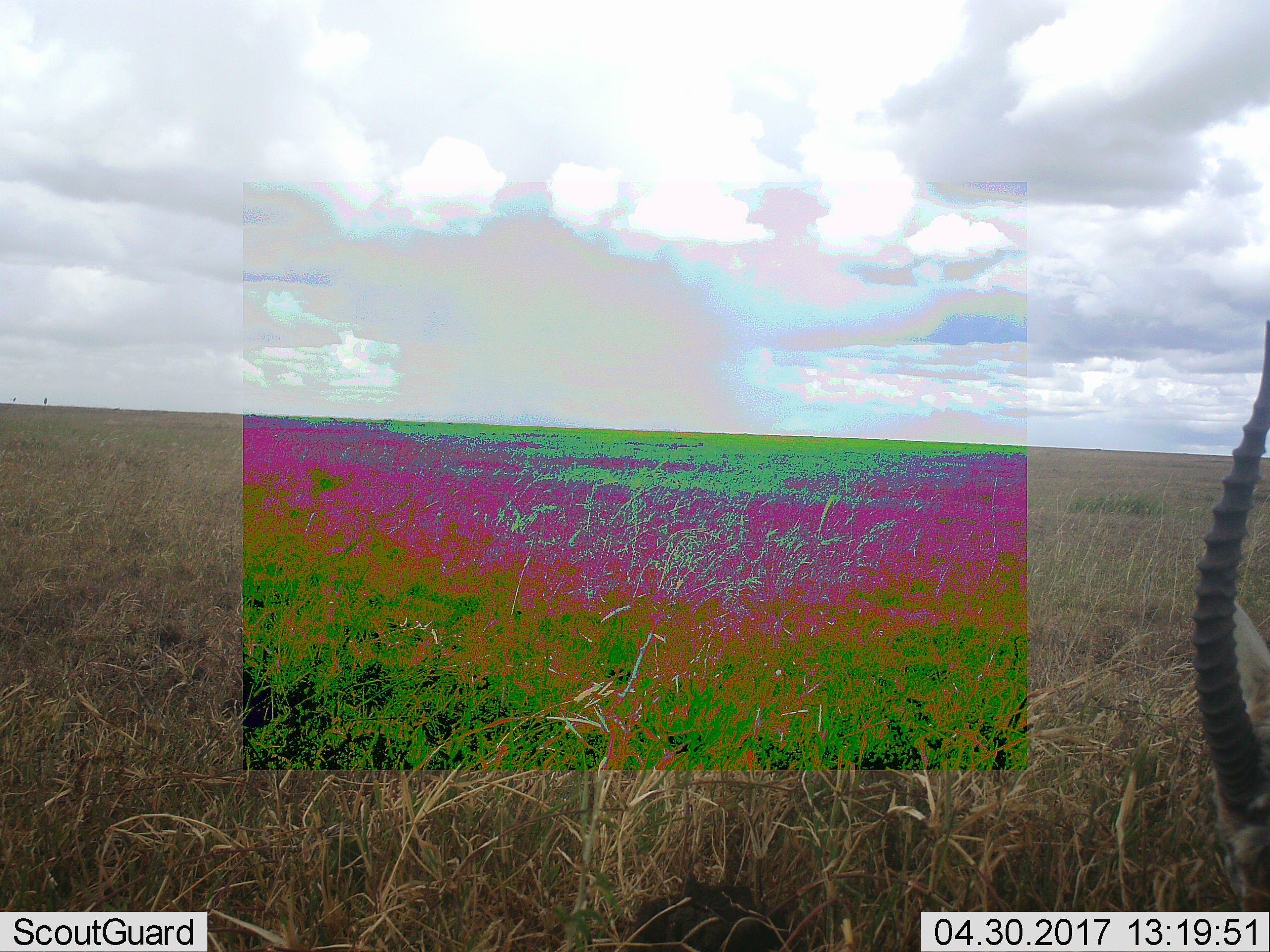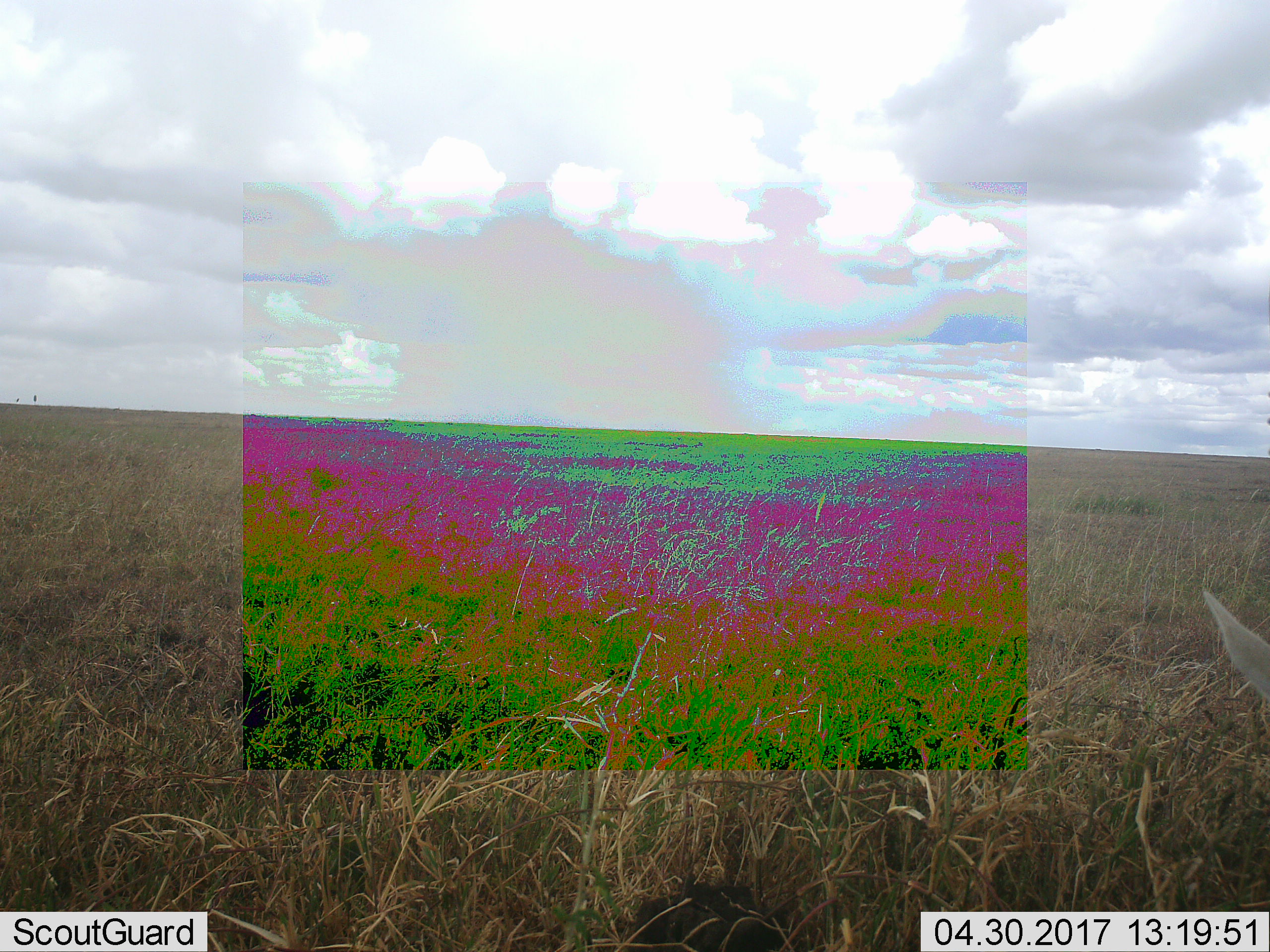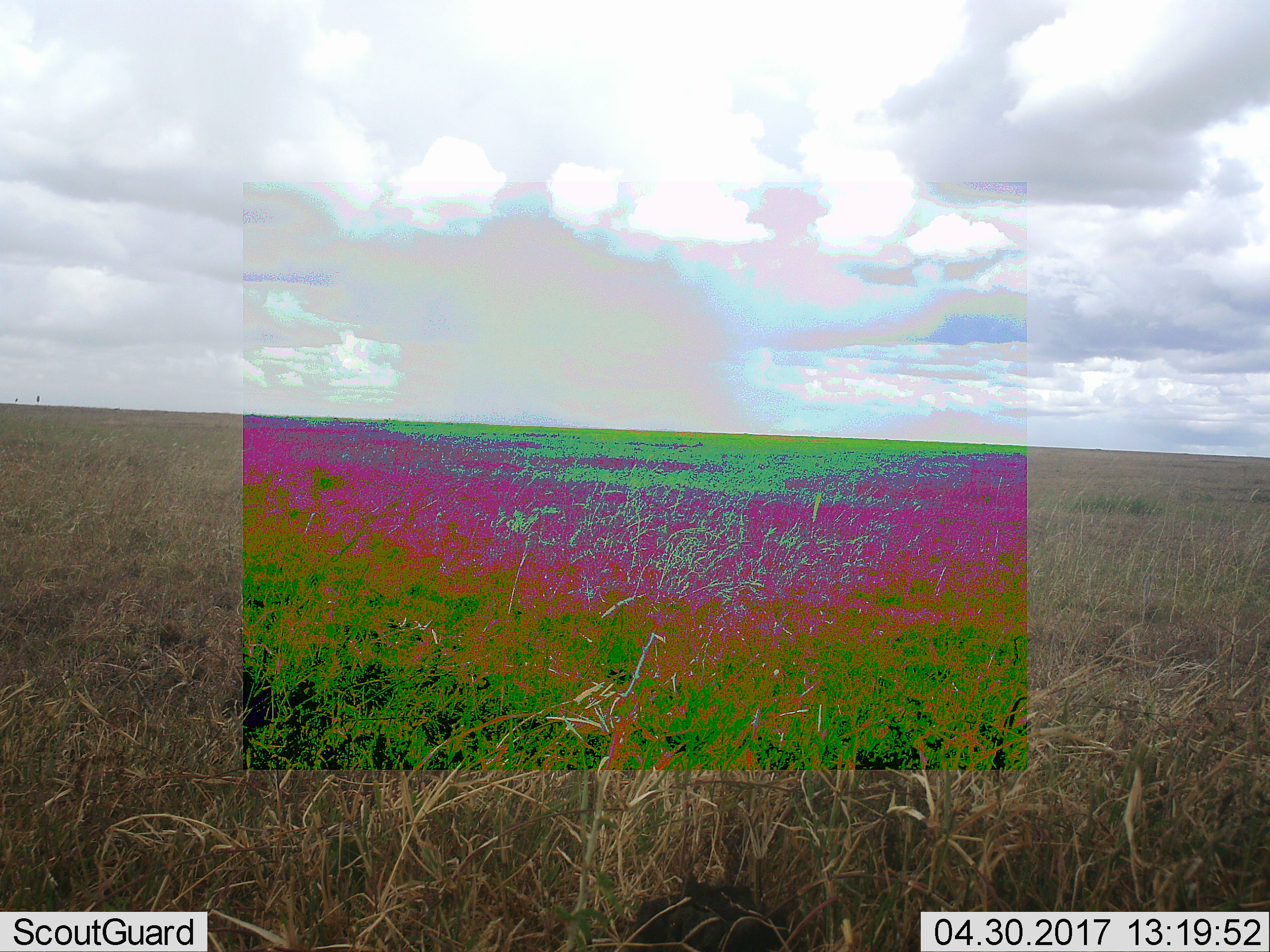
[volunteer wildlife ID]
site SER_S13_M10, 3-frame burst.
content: unidentified animal